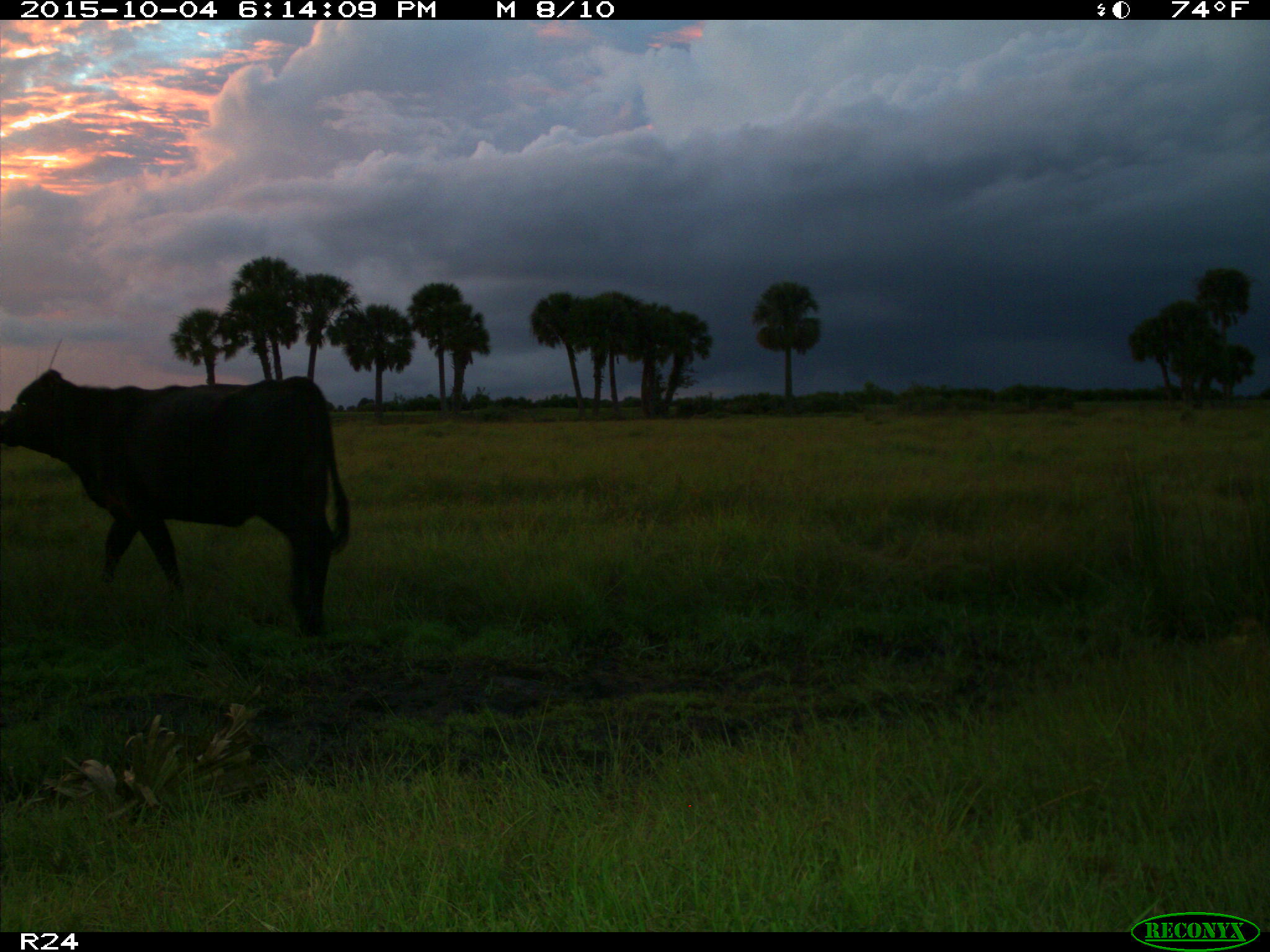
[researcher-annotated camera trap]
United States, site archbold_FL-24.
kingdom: Animalia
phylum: Chordata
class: Mammalia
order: Artiodactyla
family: Bovidae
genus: Bos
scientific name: Bos taurus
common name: domestic cow